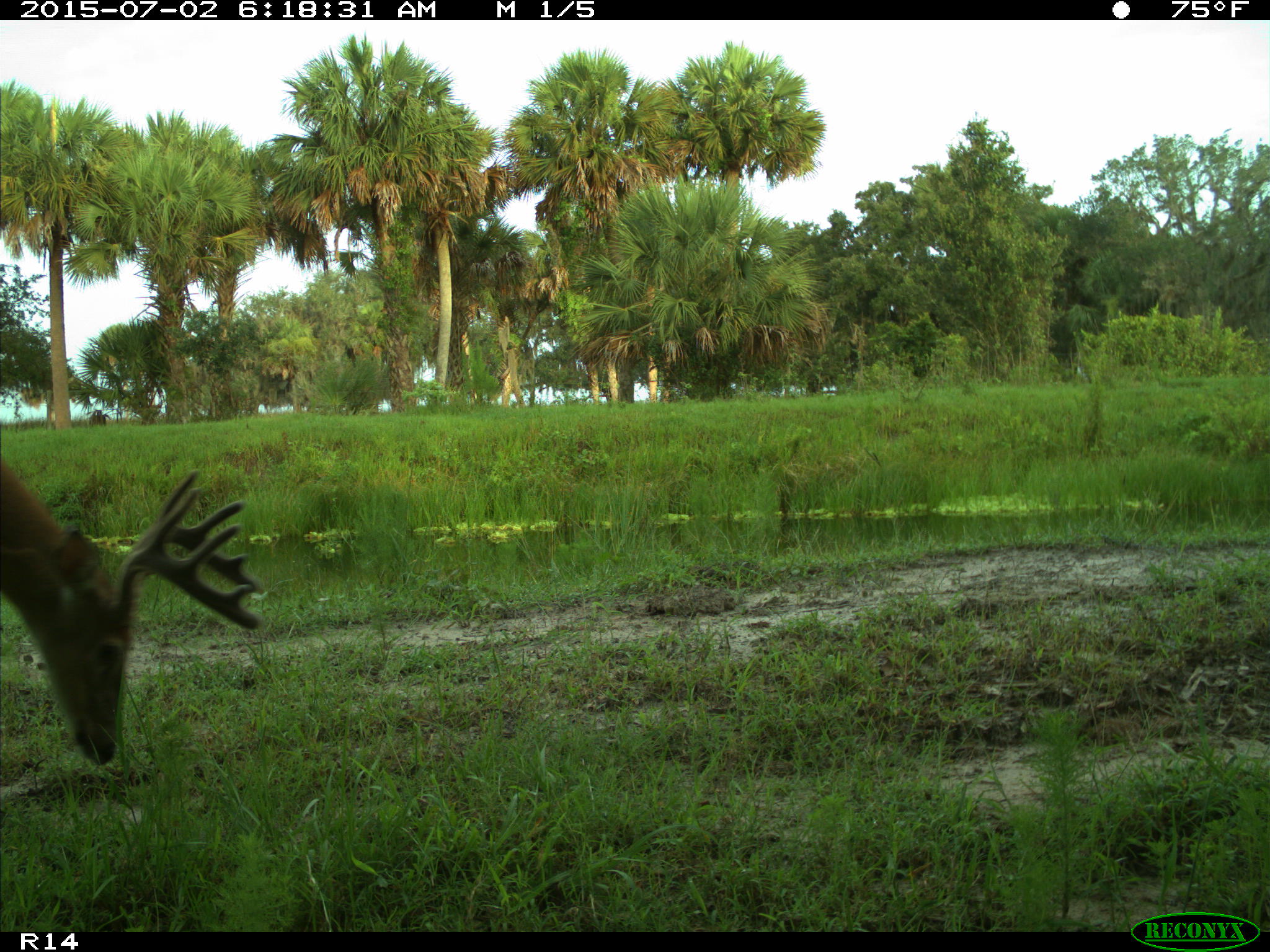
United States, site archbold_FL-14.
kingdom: Animalia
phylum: Chordata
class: Mammalia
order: Artiodactyla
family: Cervidae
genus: Odocoileus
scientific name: Odocoileus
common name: deer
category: unidentified deer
Unidentified deer (deer) (Odocoileus).